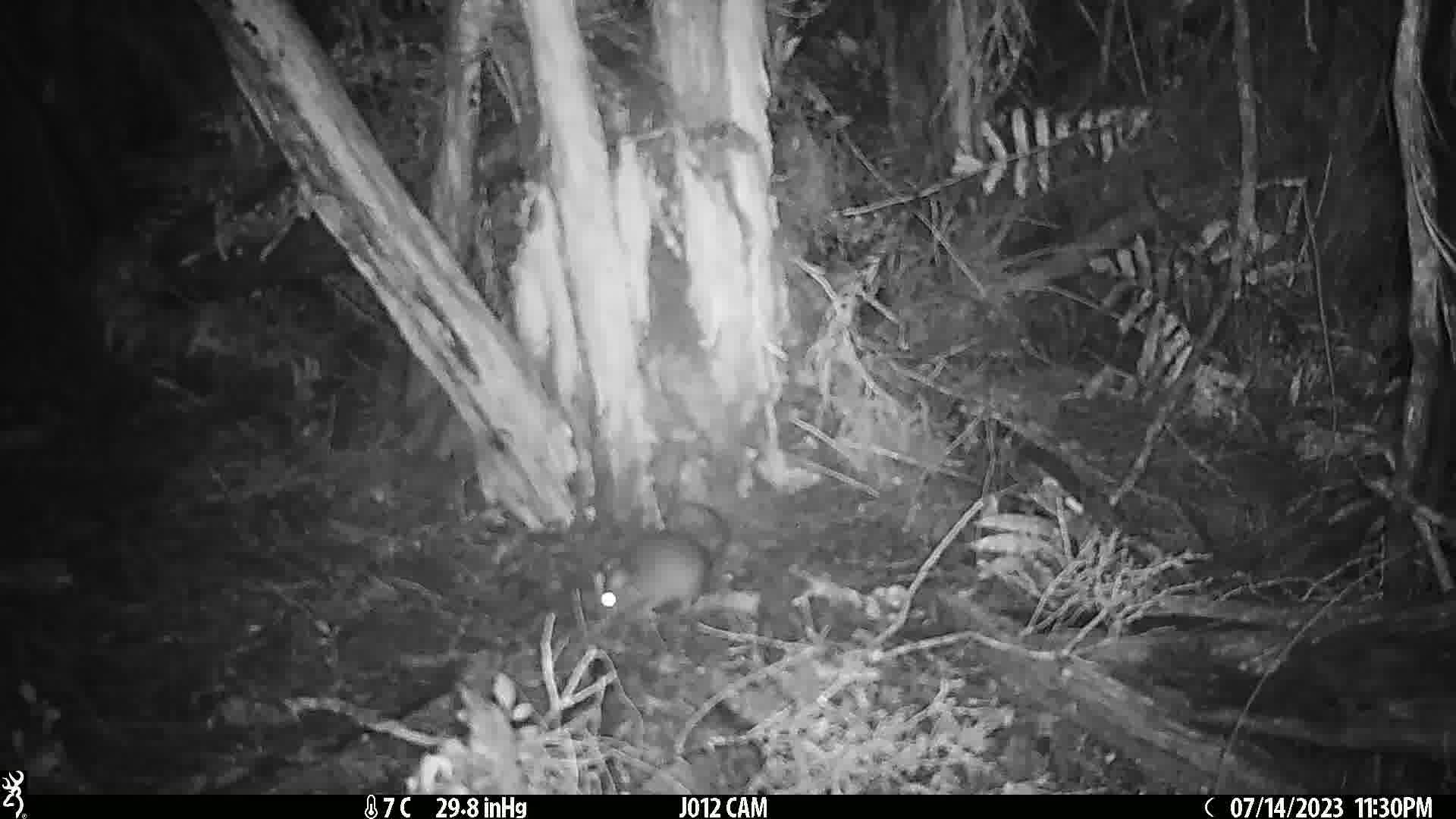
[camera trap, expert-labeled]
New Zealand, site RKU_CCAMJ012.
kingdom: Animalia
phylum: Chordata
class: Mammalia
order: Rodentia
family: Muridae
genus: Rattus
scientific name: Rattus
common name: rat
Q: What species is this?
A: Rat (Rattus).